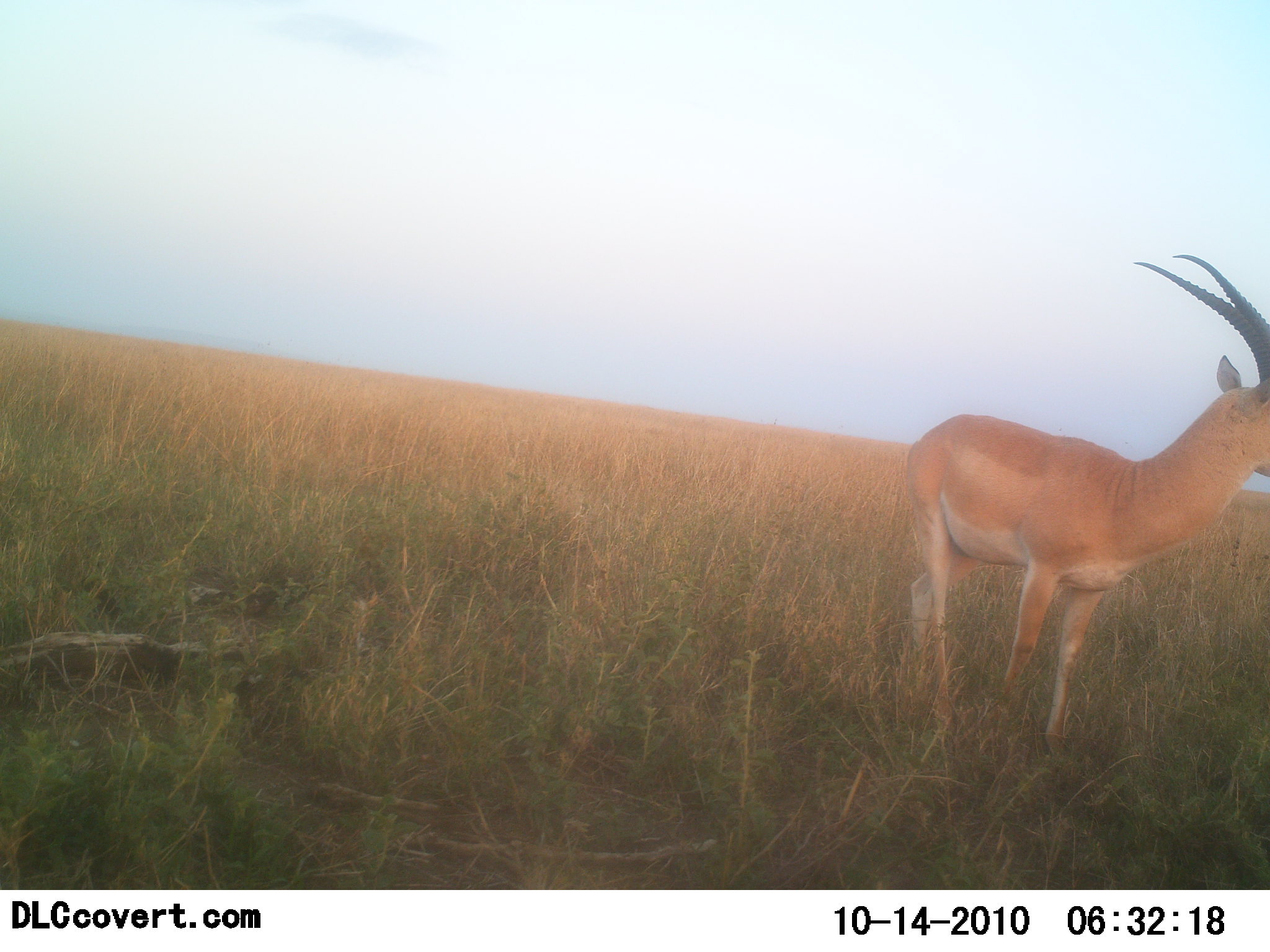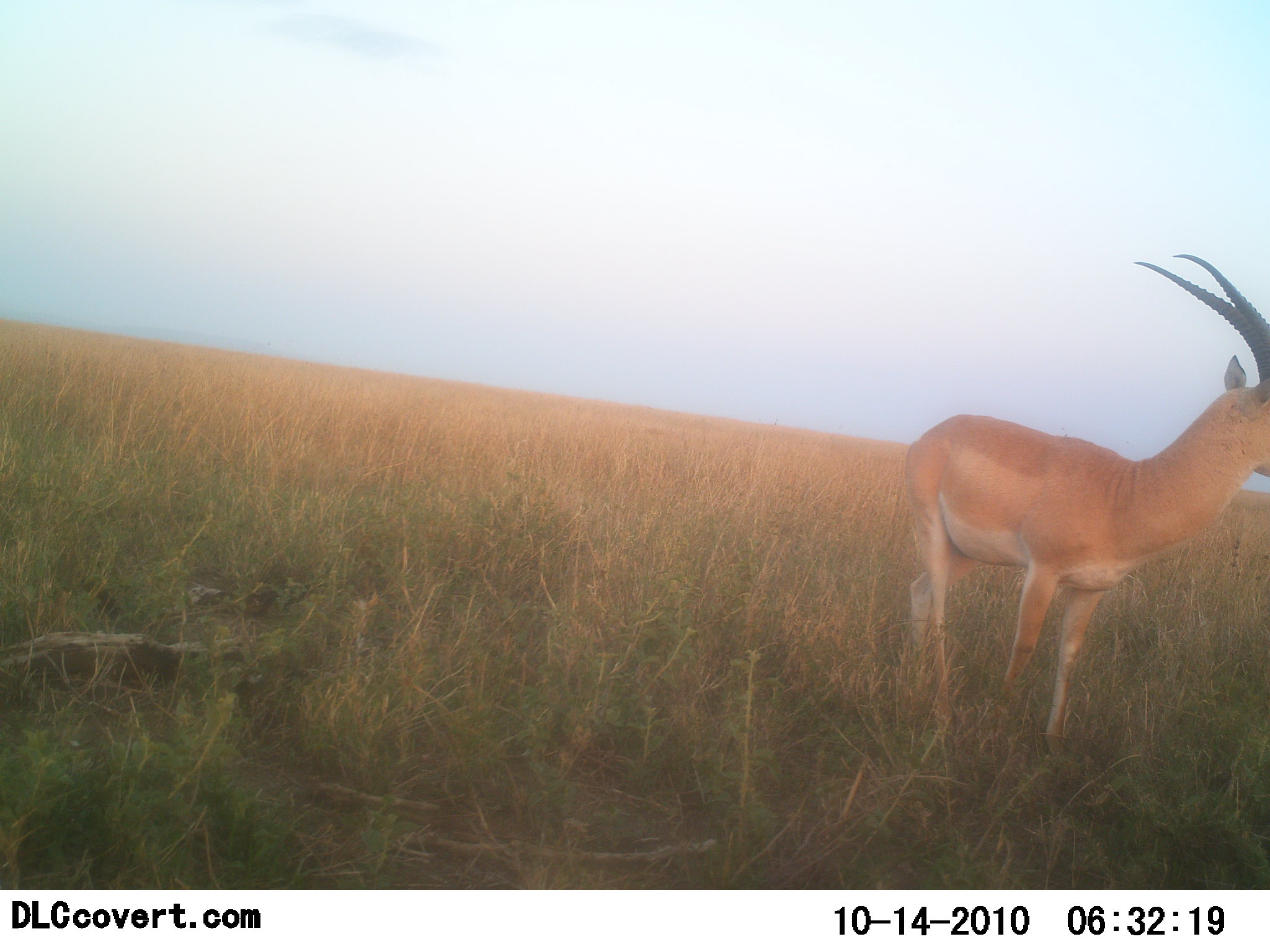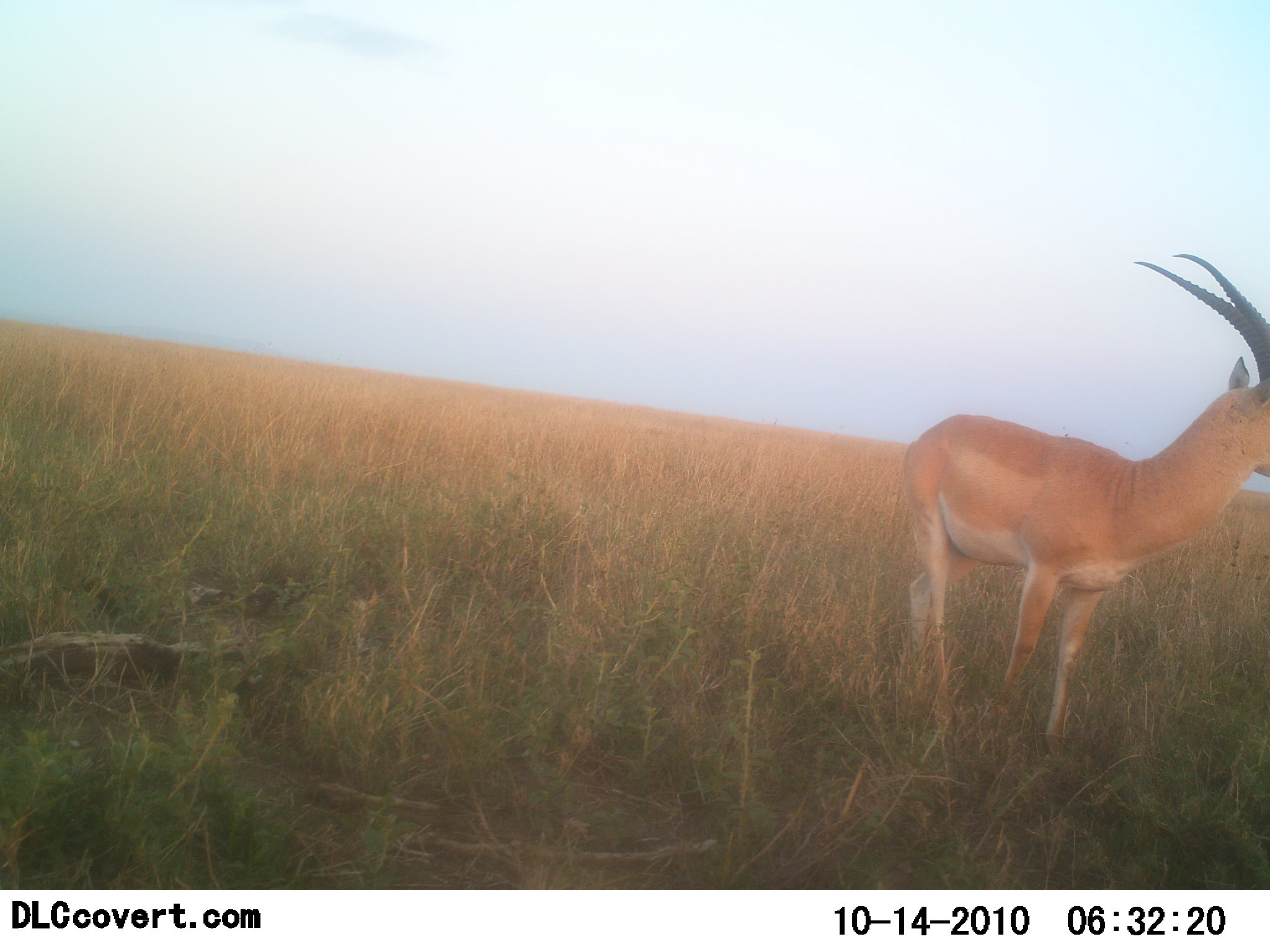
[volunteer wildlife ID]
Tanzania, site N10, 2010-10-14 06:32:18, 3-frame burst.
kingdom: Animalia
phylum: Chordata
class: Mammalia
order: Artiodactyla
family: Bovidae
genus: Nanger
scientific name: Nanger granti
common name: grant's gazelle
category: gazellegrants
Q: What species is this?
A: Gazellegrants (grant's gazelle) (Nanger granti).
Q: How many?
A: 1.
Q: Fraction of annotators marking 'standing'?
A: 100%.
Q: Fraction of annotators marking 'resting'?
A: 0%.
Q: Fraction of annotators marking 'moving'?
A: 0%.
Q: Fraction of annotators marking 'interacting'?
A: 0%.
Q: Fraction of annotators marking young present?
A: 0%.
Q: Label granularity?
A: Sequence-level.